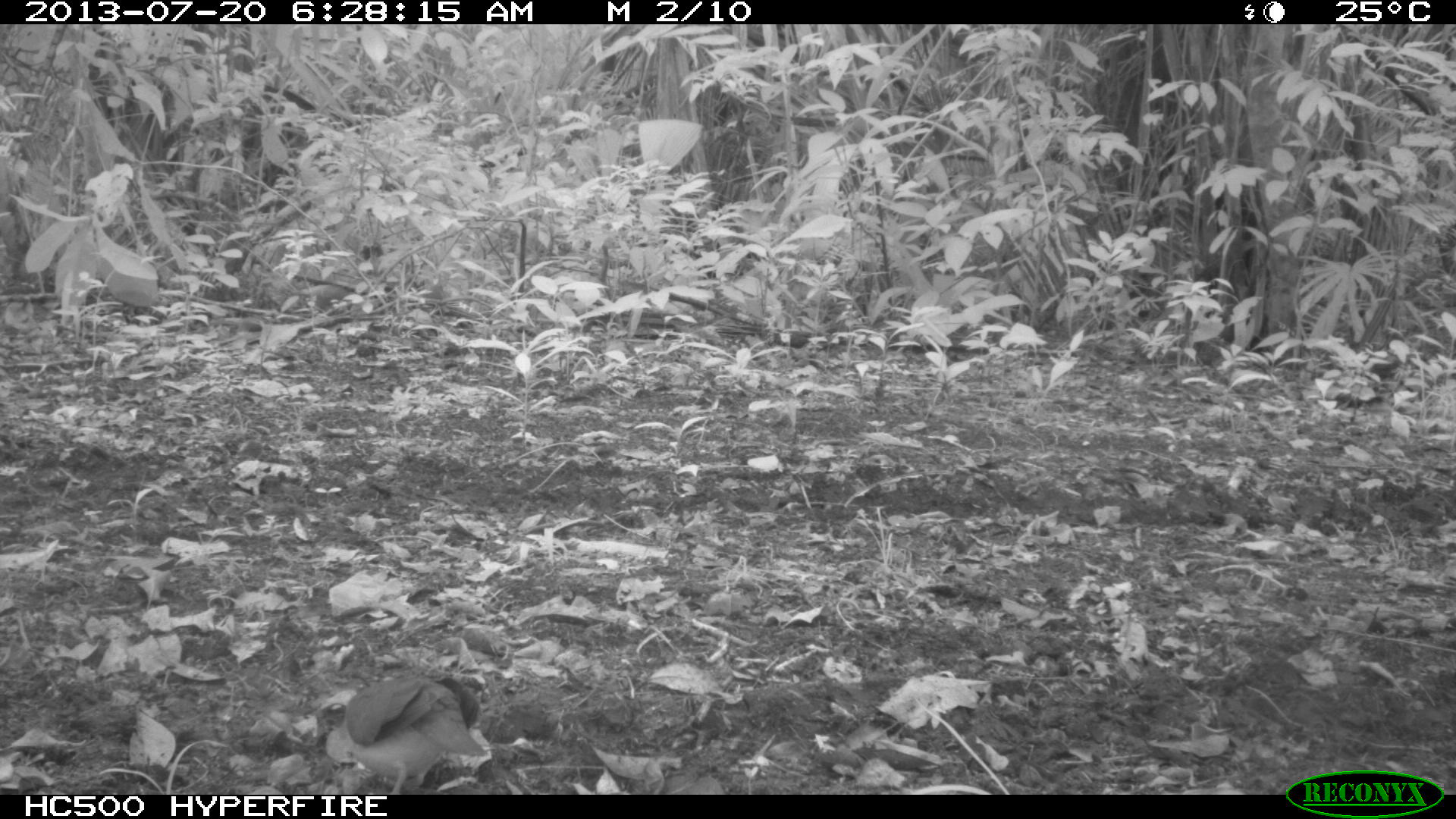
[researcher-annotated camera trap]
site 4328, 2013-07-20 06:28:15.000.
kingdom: Animalia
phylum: Chordata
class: Aves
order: Columbiformes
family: Columbidae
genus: Leptotila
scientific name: Leptotila plumbeiceps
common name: gray-headed dove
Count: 1.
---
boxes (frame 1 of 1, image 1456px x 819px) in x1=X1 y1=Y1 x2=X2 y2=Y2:
leptotila plumbeiceps: x1=316 y1=674 x2=490 y2=795